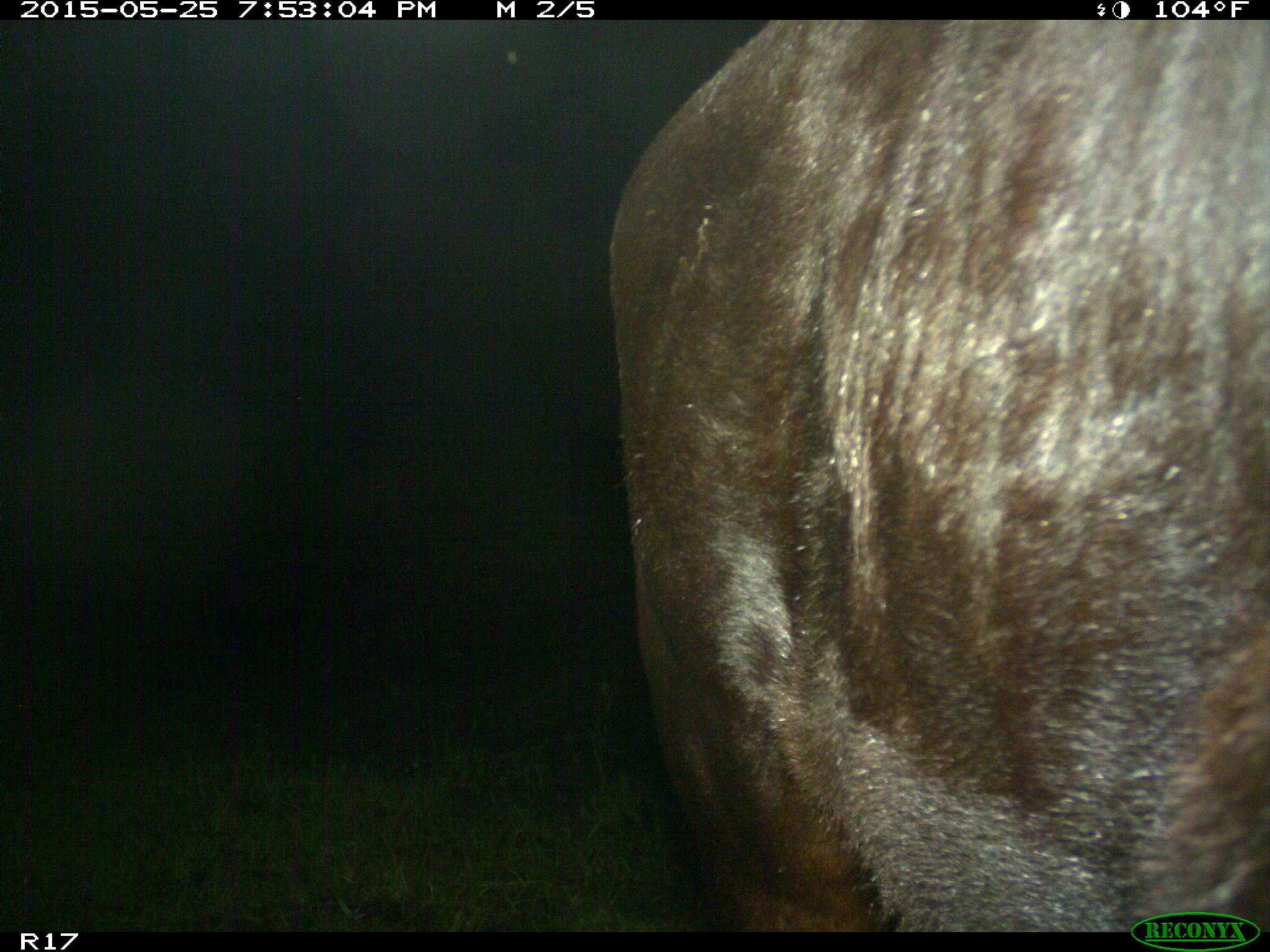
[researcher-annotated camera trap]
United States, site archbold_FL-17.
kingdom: Animalia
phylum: Chordata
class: Mammalia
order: Artiodactyla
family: Bovidae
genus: Bos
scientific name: Bos taurus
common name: domestic cow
Bos taurus (domestic cow).